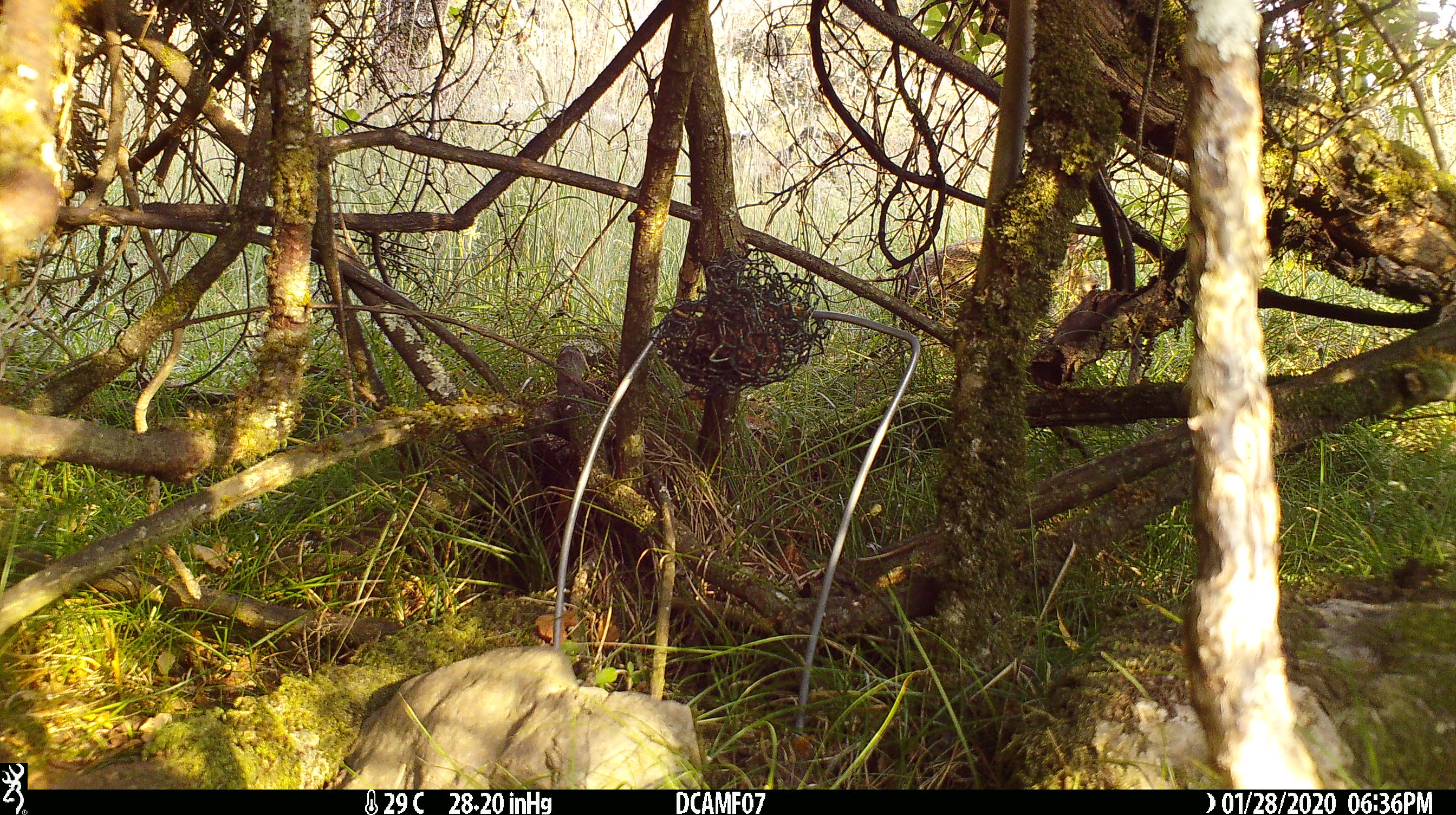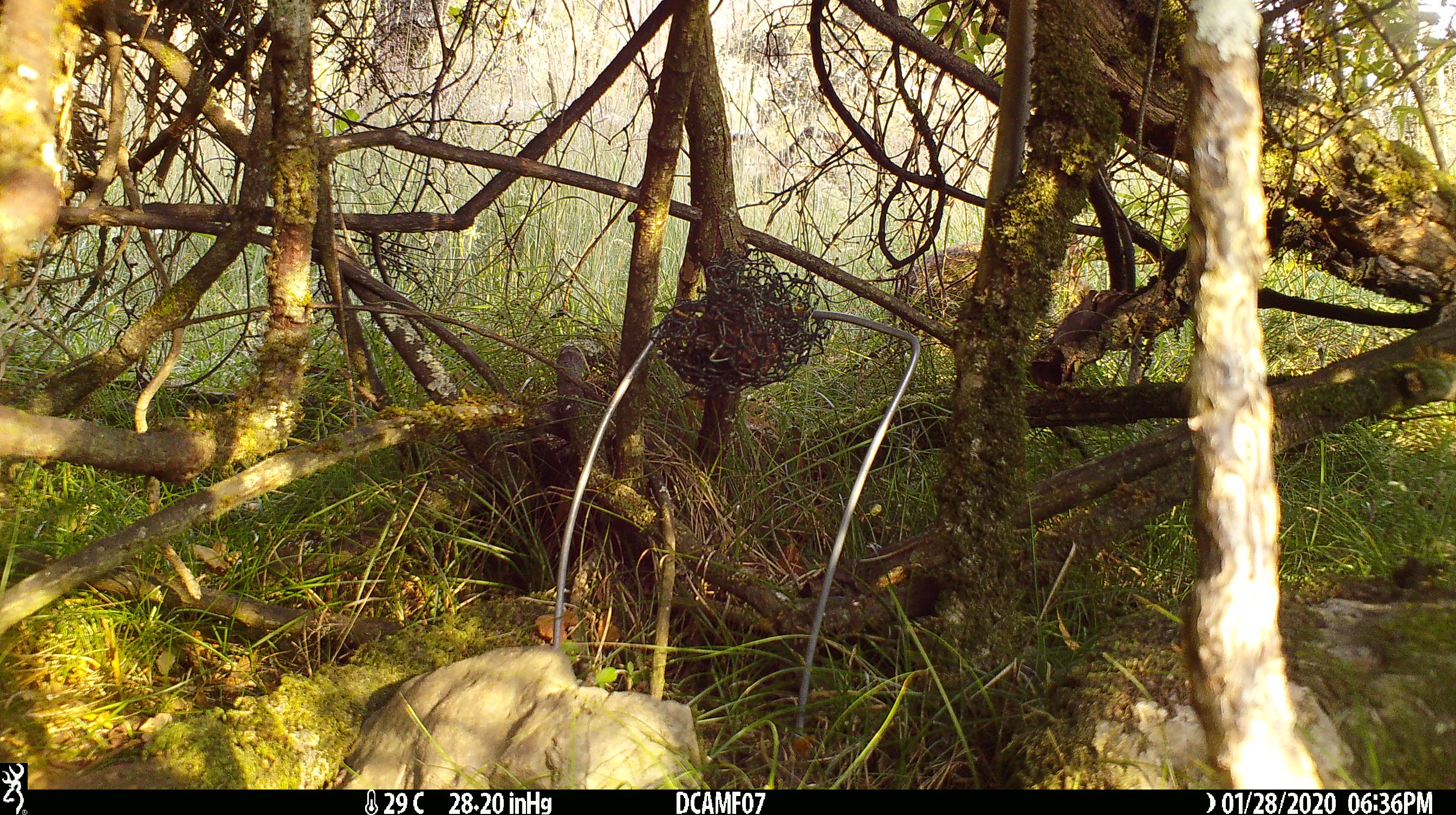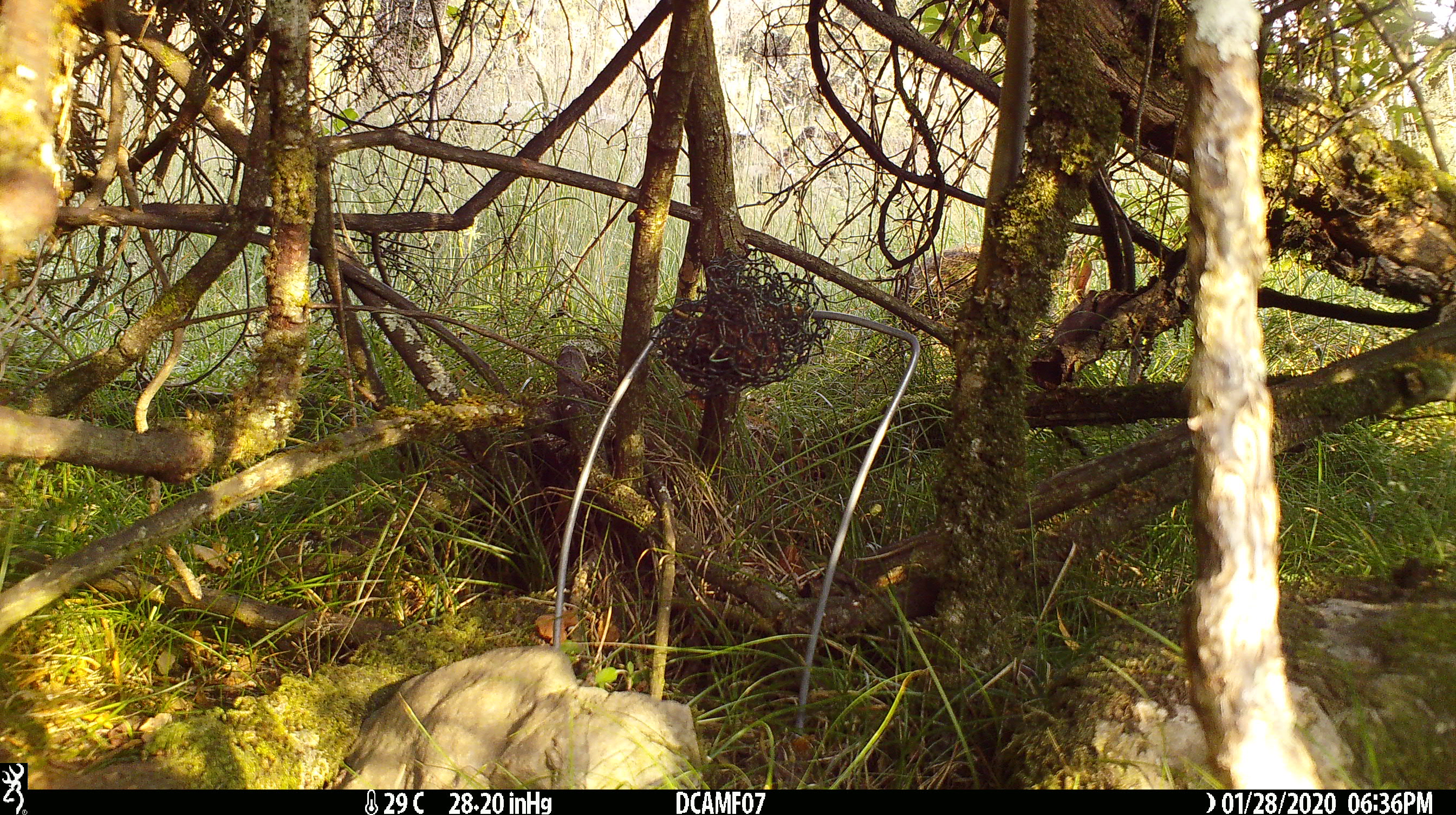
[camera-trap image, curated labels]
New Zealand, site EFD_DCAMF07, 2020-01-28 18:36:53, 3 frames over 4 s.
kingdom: Animalia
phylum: Chordata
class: Mammalia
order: Lagomorpha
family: Leporidae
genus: Oryctolagus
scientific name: Oryctolagus cuniculus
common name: european rabbit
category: rabbit